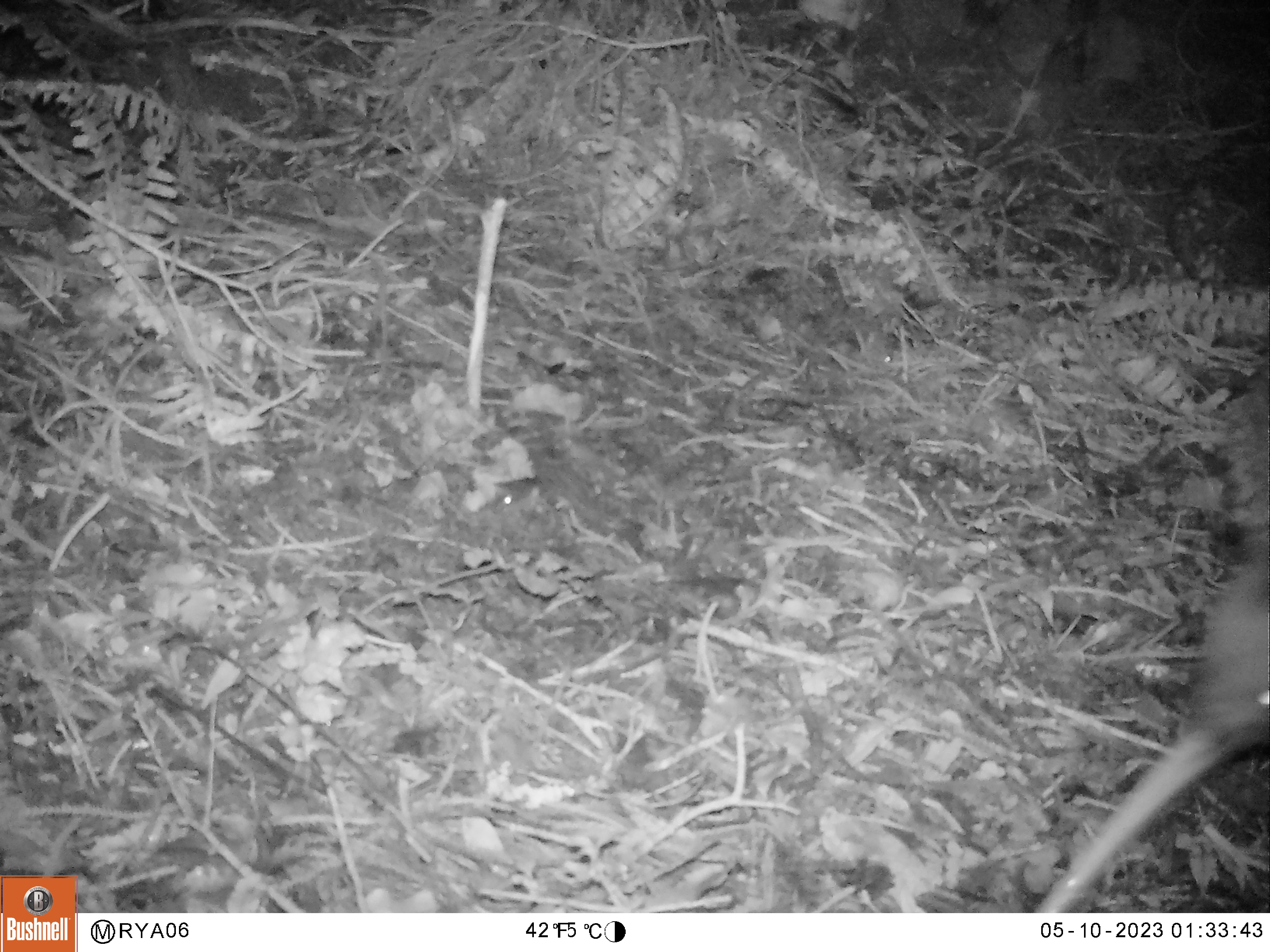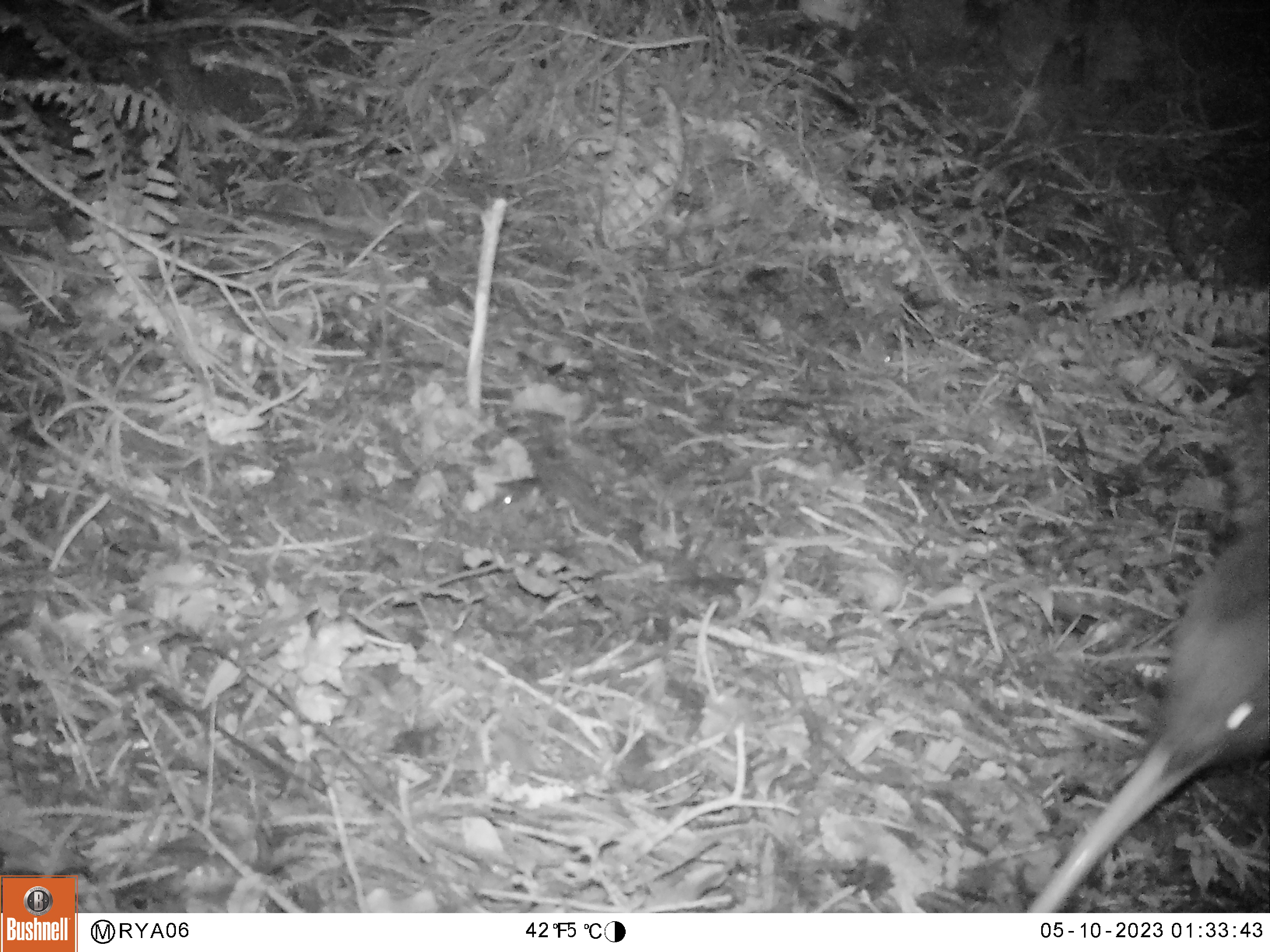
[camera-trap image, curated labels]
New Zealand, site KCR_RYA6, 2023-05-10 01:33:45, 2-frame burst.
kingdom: Animalia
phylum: Chordata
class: Aves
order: Apterygiformes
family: Apterygidae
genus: Apteryx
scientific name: Apteryx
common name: kiwi